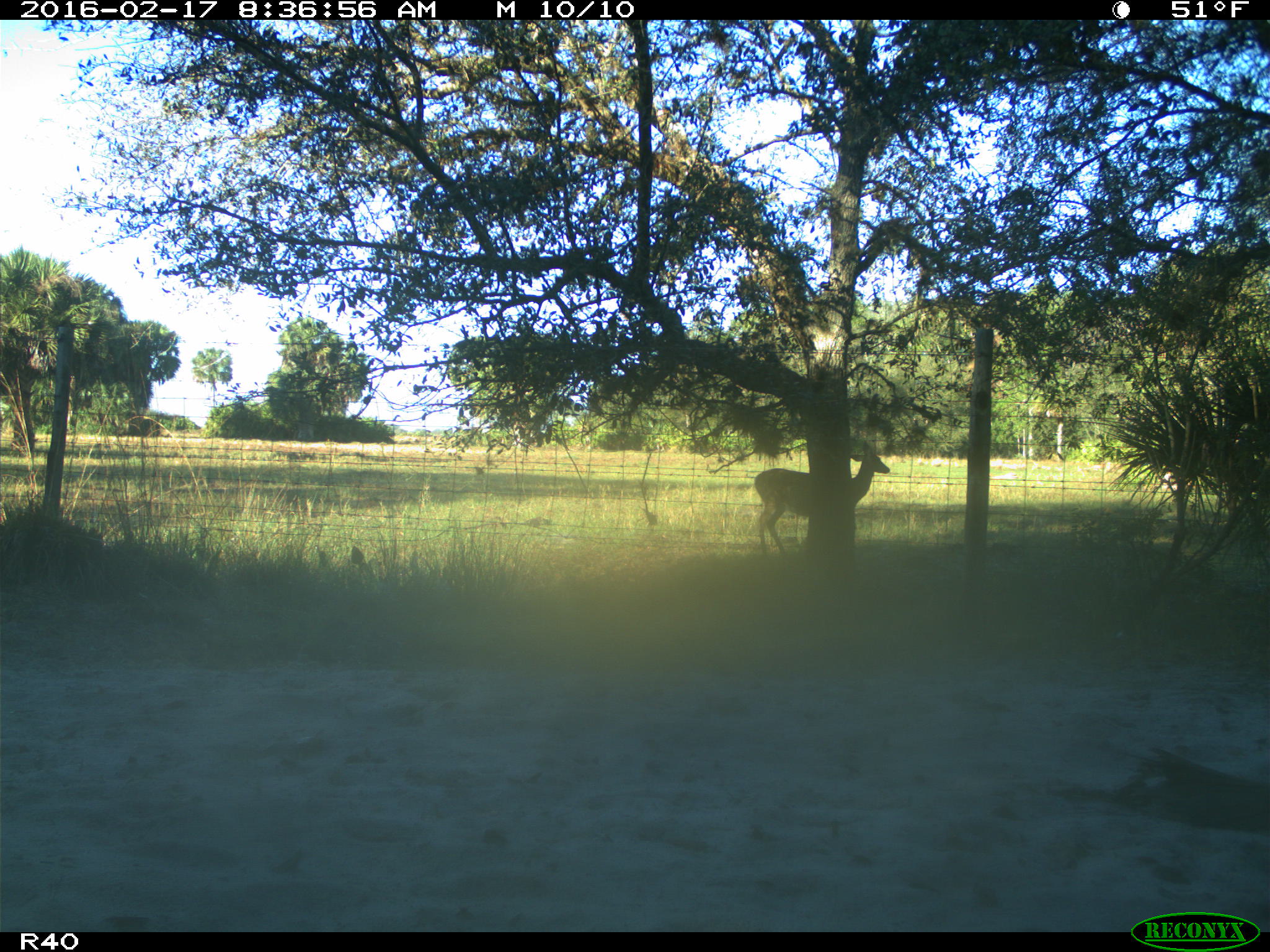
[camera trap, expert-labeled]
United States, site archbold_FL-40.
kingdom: Animalia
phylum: Chordata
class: Mammalia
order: Artiodactyla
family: Cervidae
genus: Odocoileus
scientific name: Odocoileus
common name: deer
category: unidentified deer